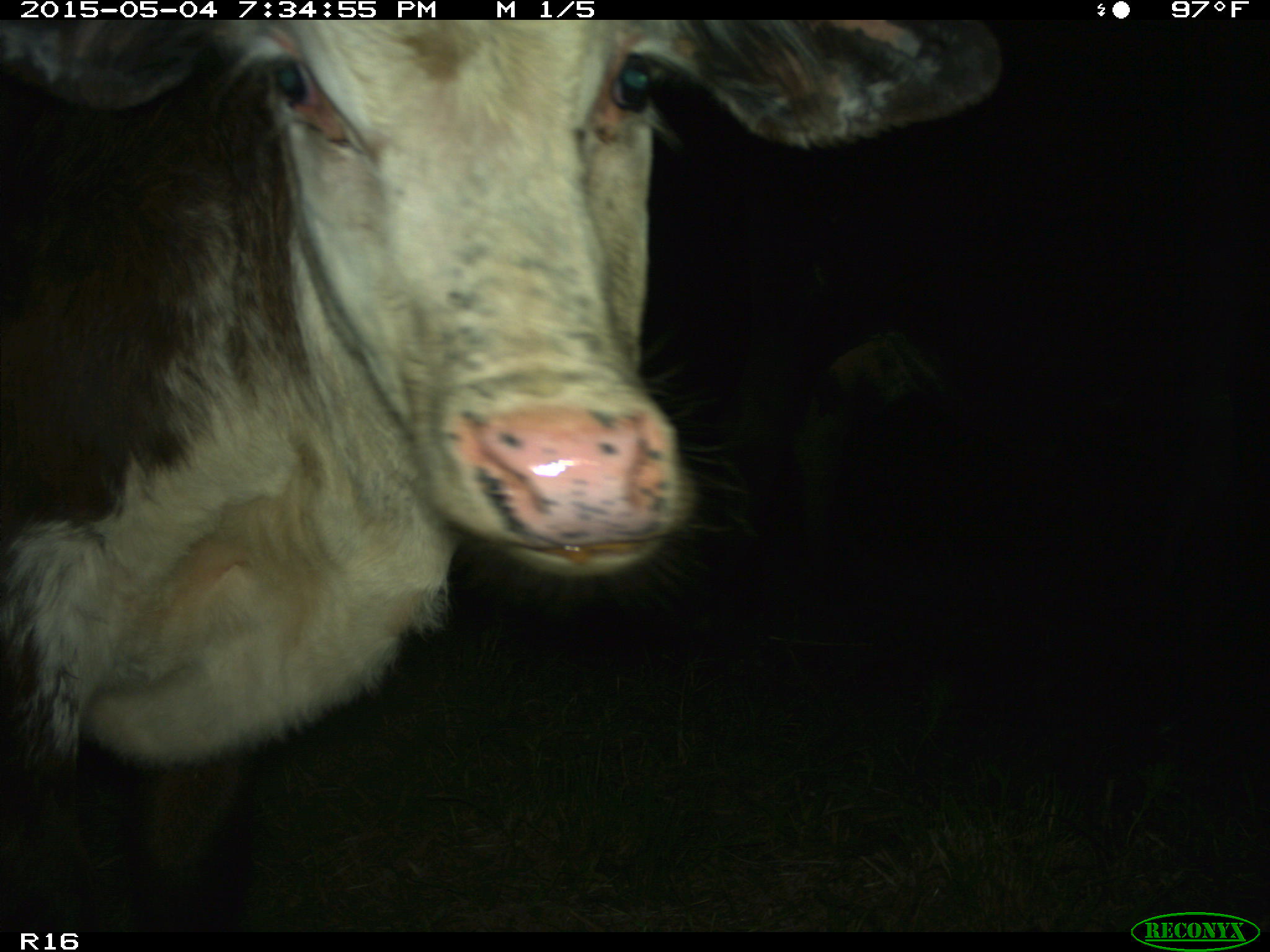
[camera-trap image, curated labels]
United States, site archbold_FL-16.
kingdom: Animalia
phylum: Chordata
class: Mammalia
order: Artiodactyla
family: Bovidae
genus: Bos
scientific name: Bos taurus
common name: domestic cow